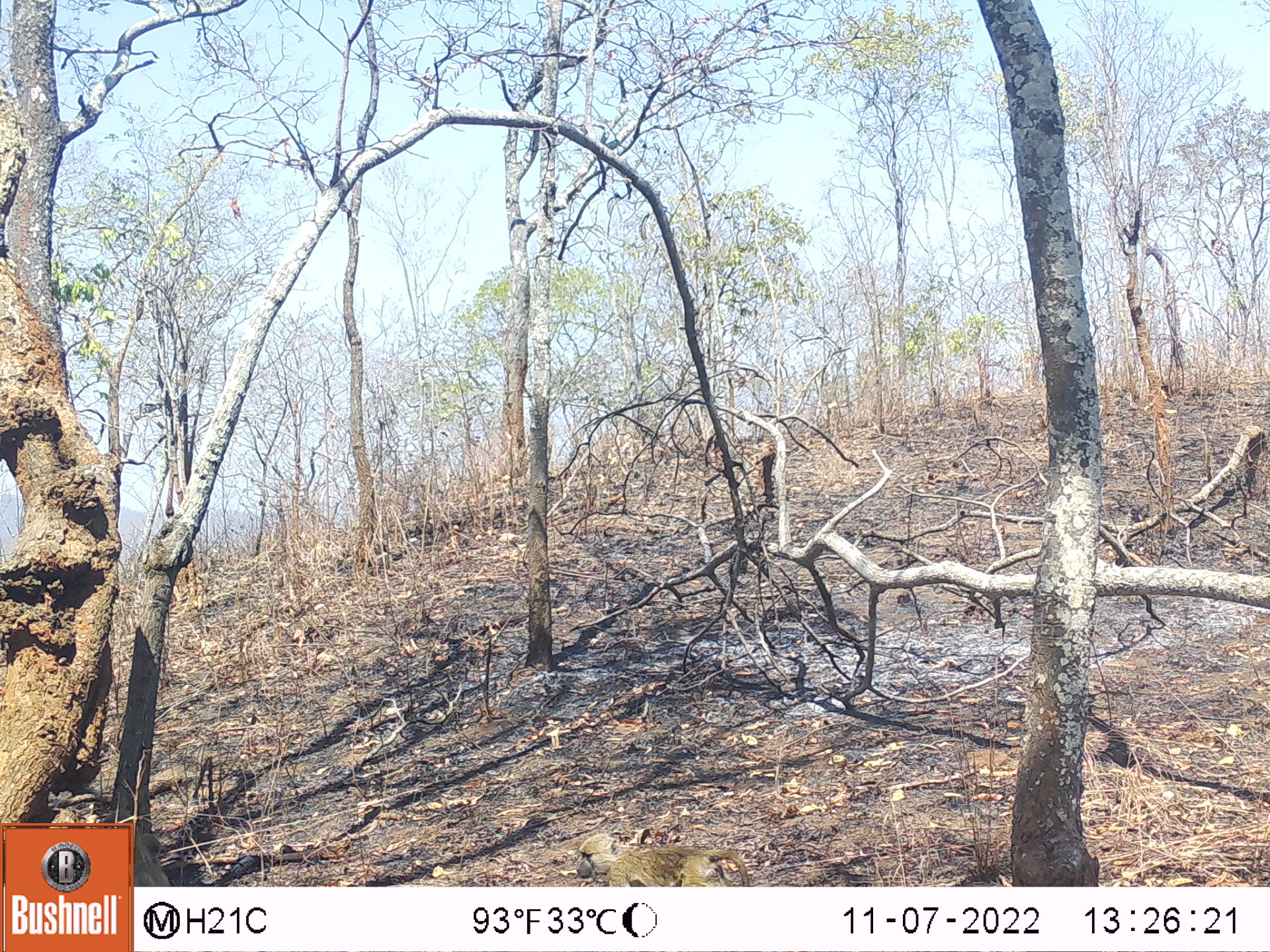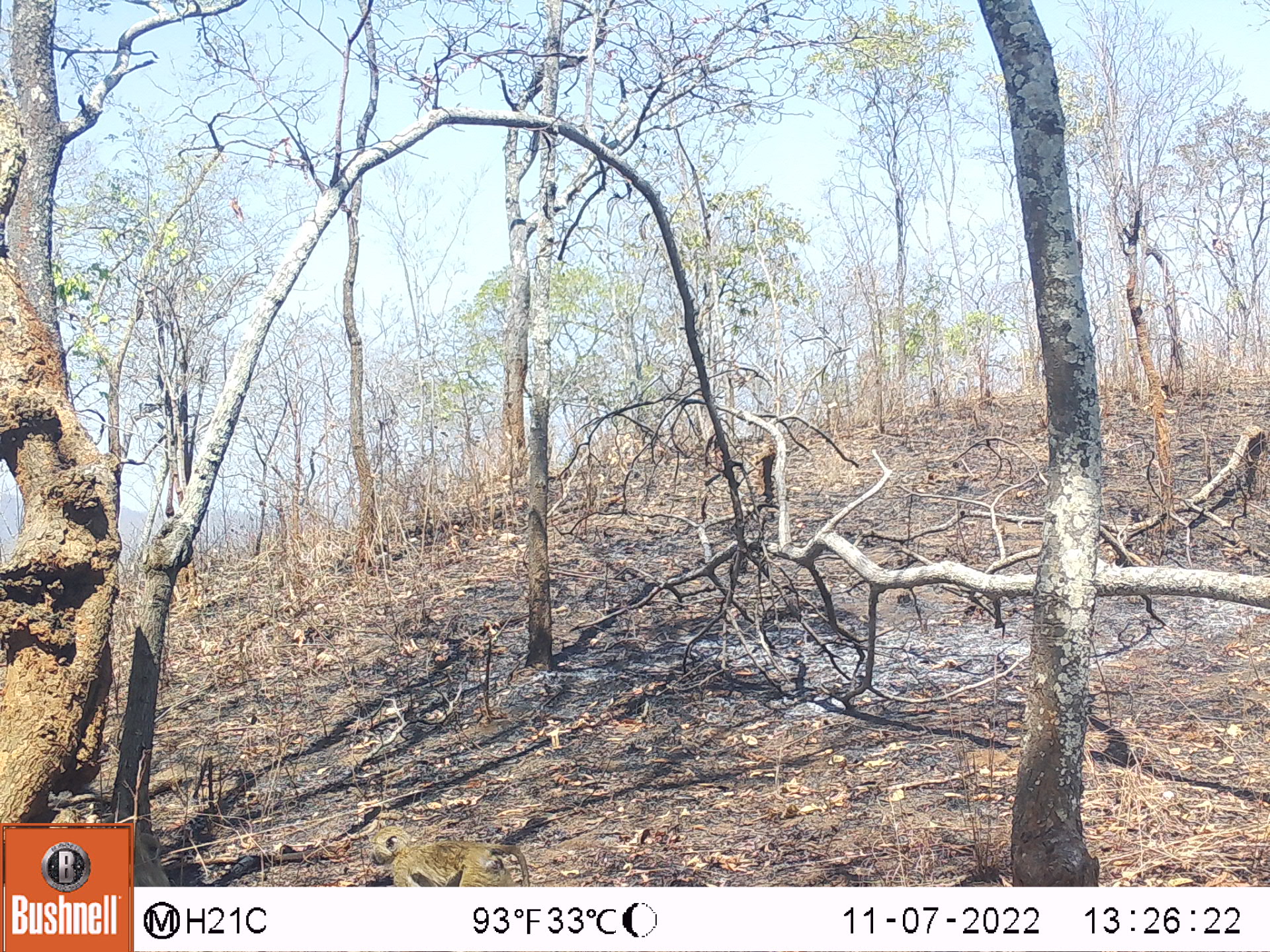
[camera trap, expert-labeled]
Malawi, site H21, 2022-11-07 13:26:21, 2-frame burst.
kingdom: Animalia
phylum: Chordata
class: Mammalia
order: Primates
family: Cercopithecidae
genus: Papio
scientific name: Papio cynocephalus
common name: yellow baboon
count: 1